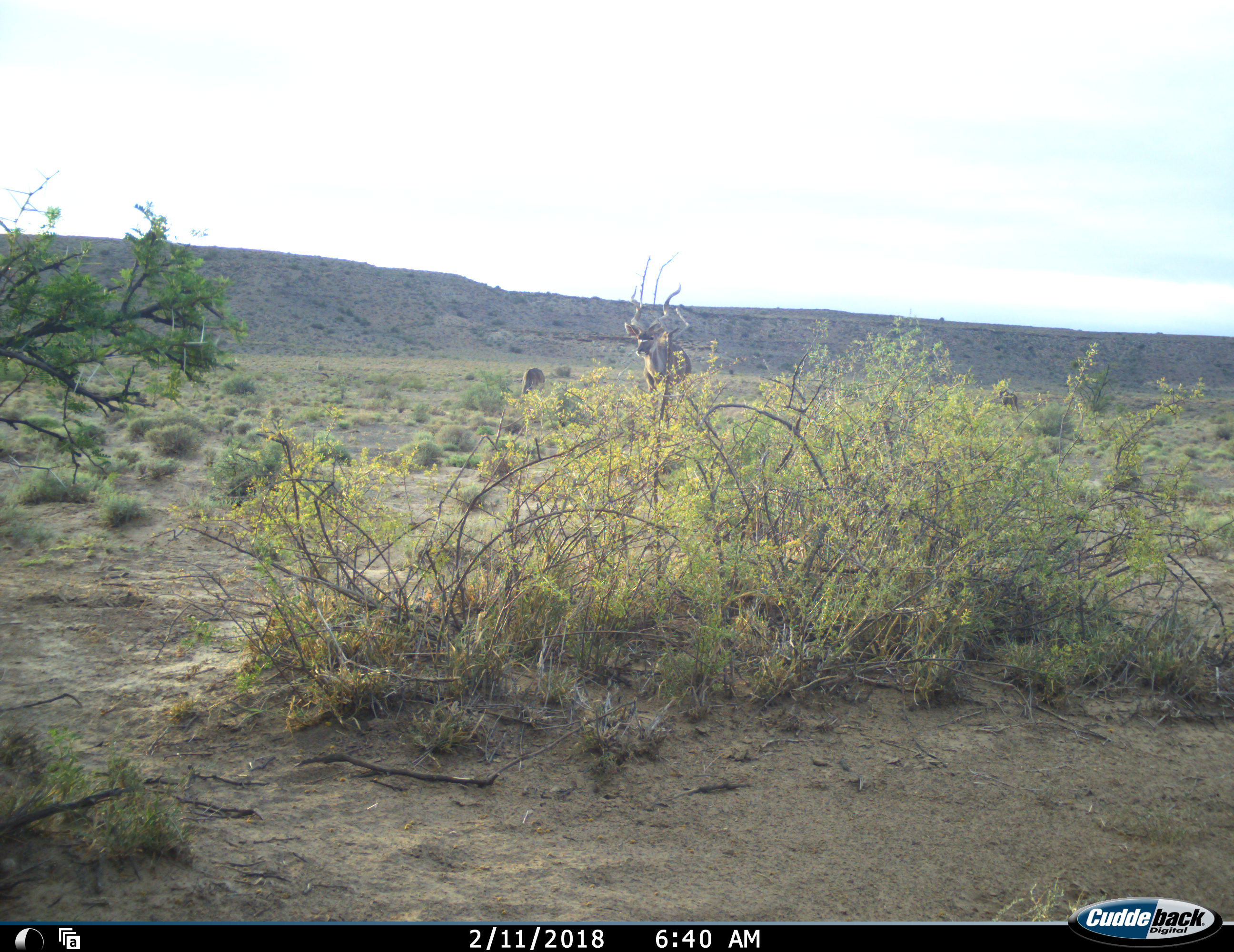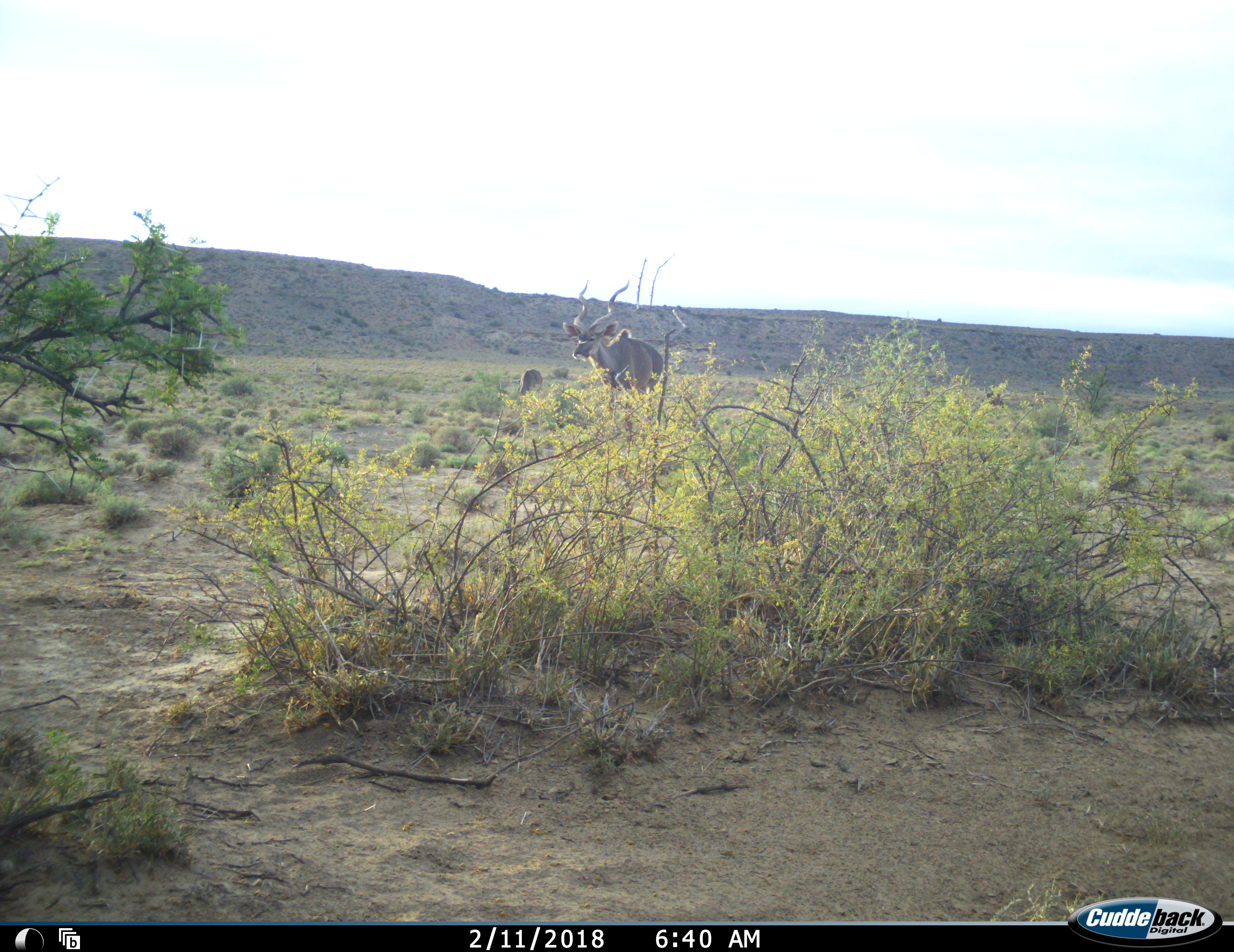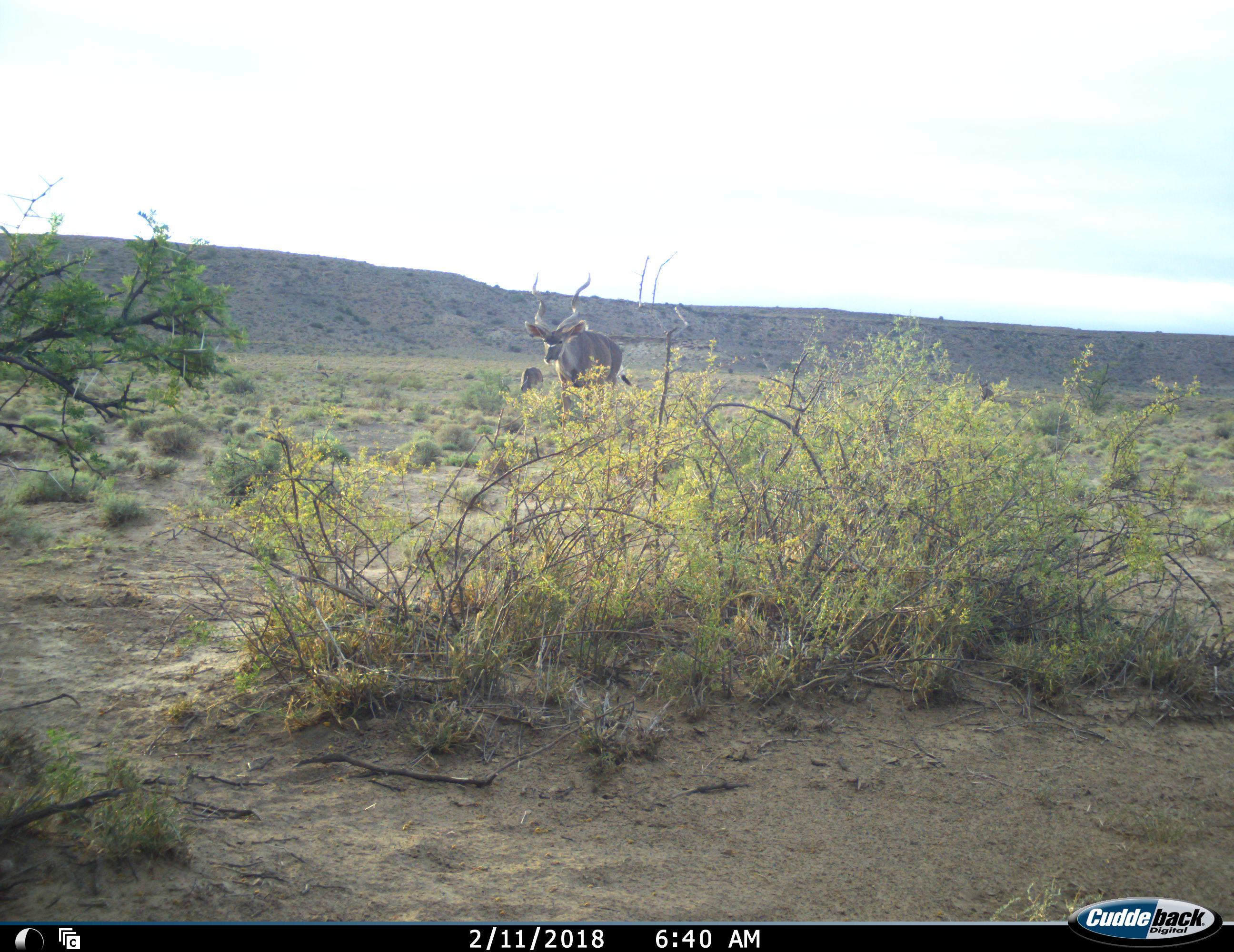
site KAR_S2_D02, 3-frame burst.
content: unidentified animal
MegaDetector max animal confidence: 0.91